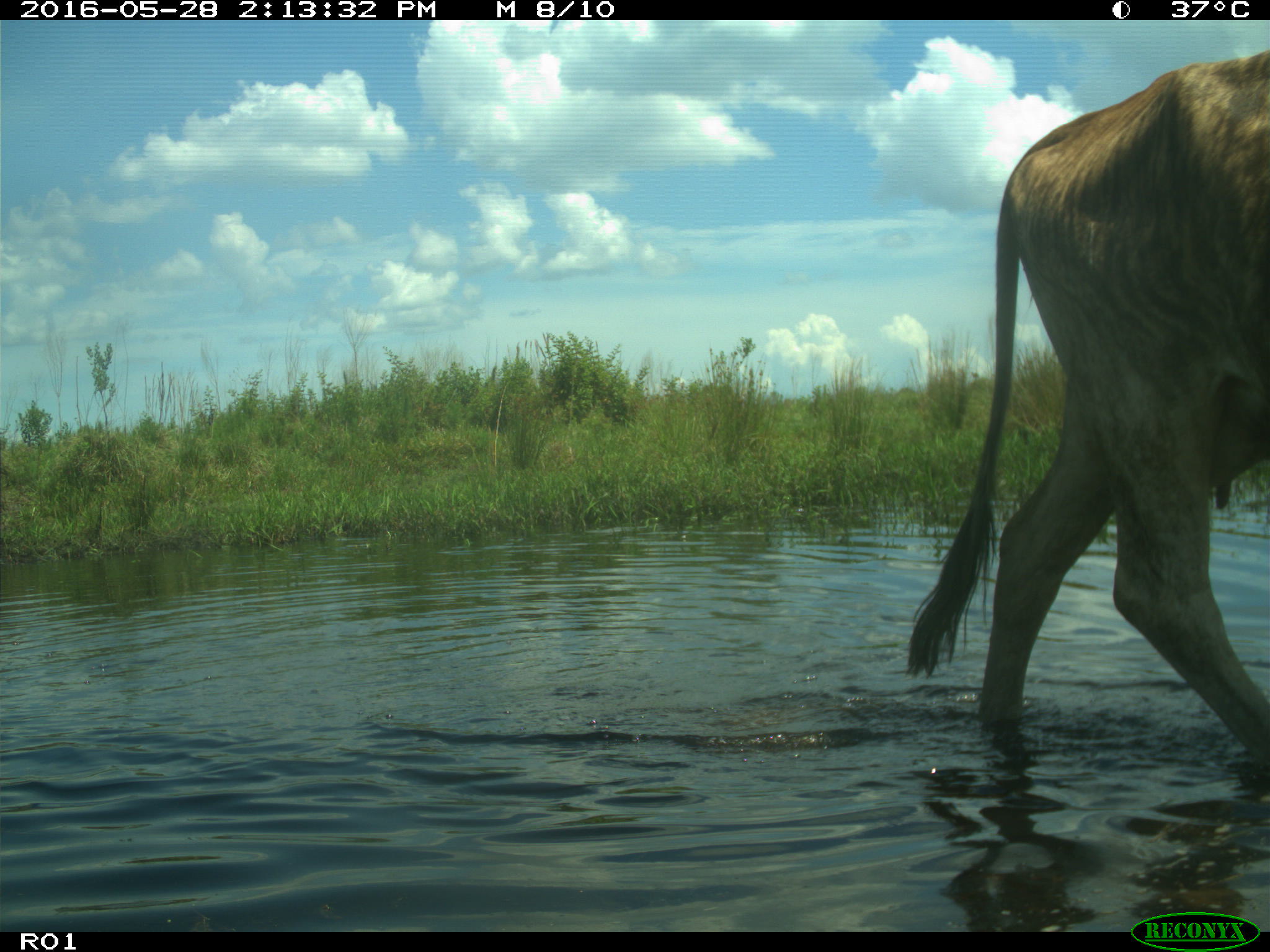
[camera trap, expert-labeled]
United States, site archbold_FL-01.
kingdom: Animalia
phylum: Chordata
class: Mammalia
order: Artiodactyla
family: Bovidae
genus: Bos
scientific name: Bos taurus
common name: domestic cow